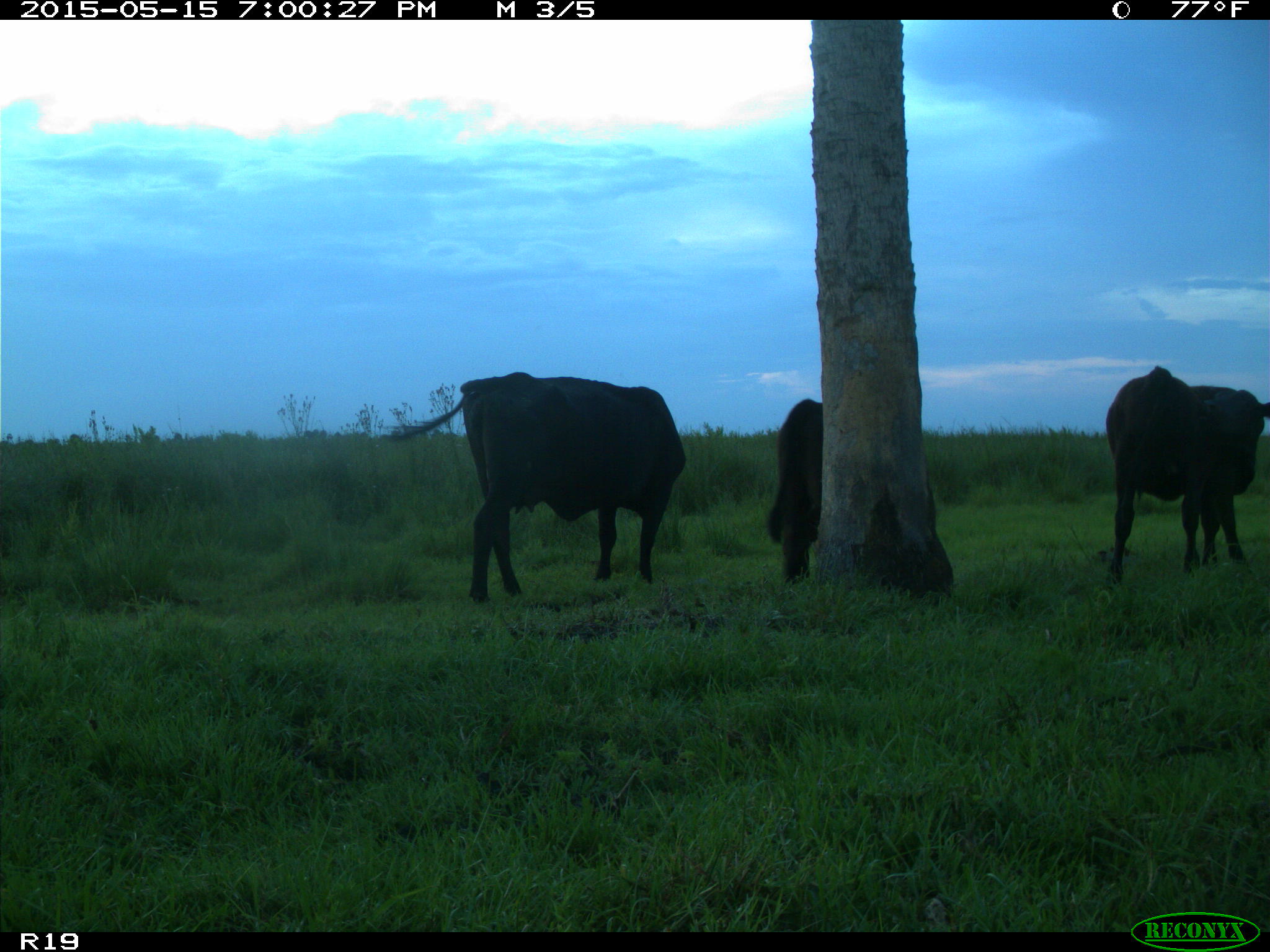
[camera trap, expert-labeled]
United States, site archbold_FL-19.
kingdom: Animalia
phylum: Chordata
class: Mammalia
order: Artiodactyla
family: Bovidae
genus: Bos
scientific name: Bos taurus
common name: domestic cow